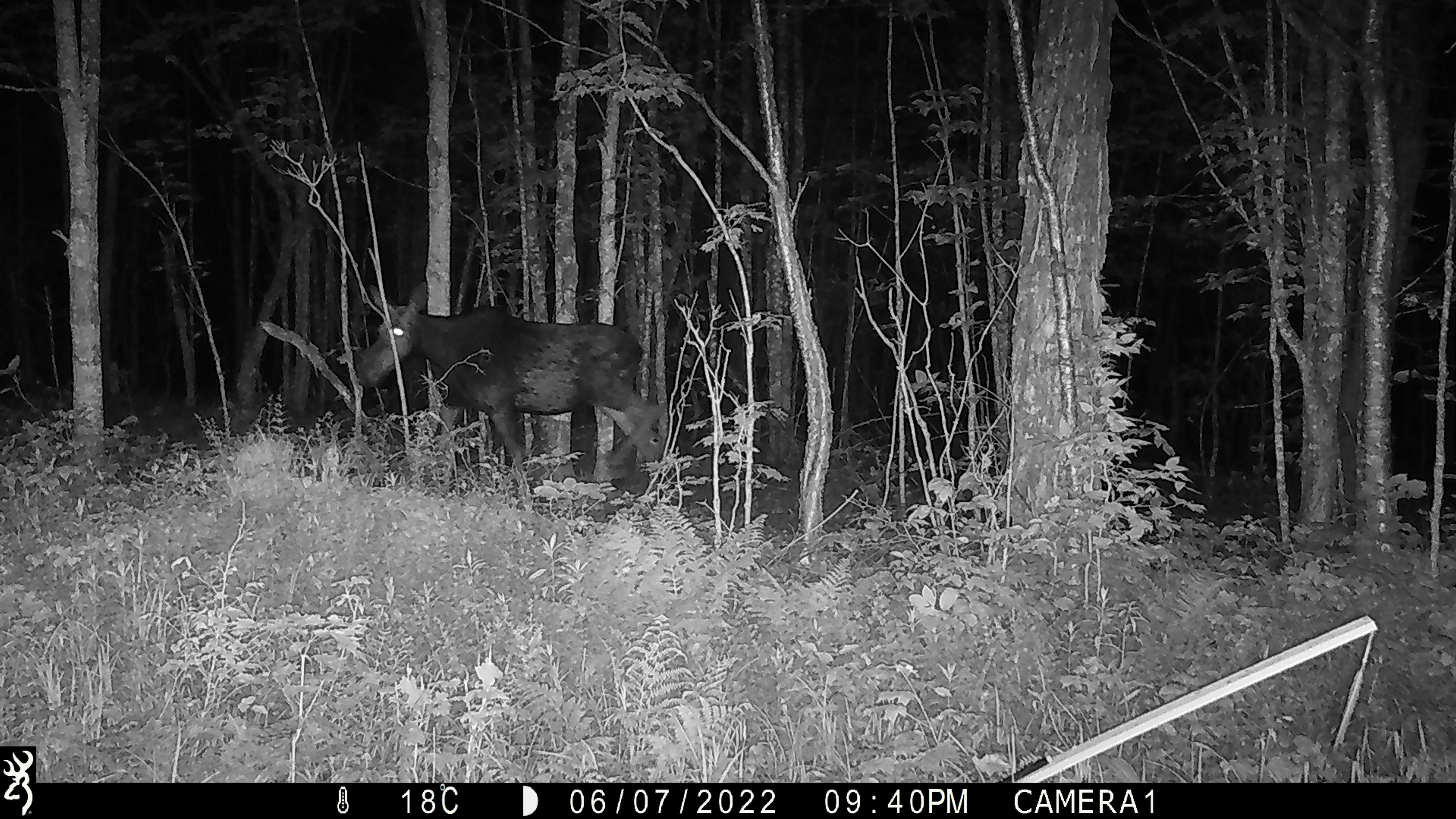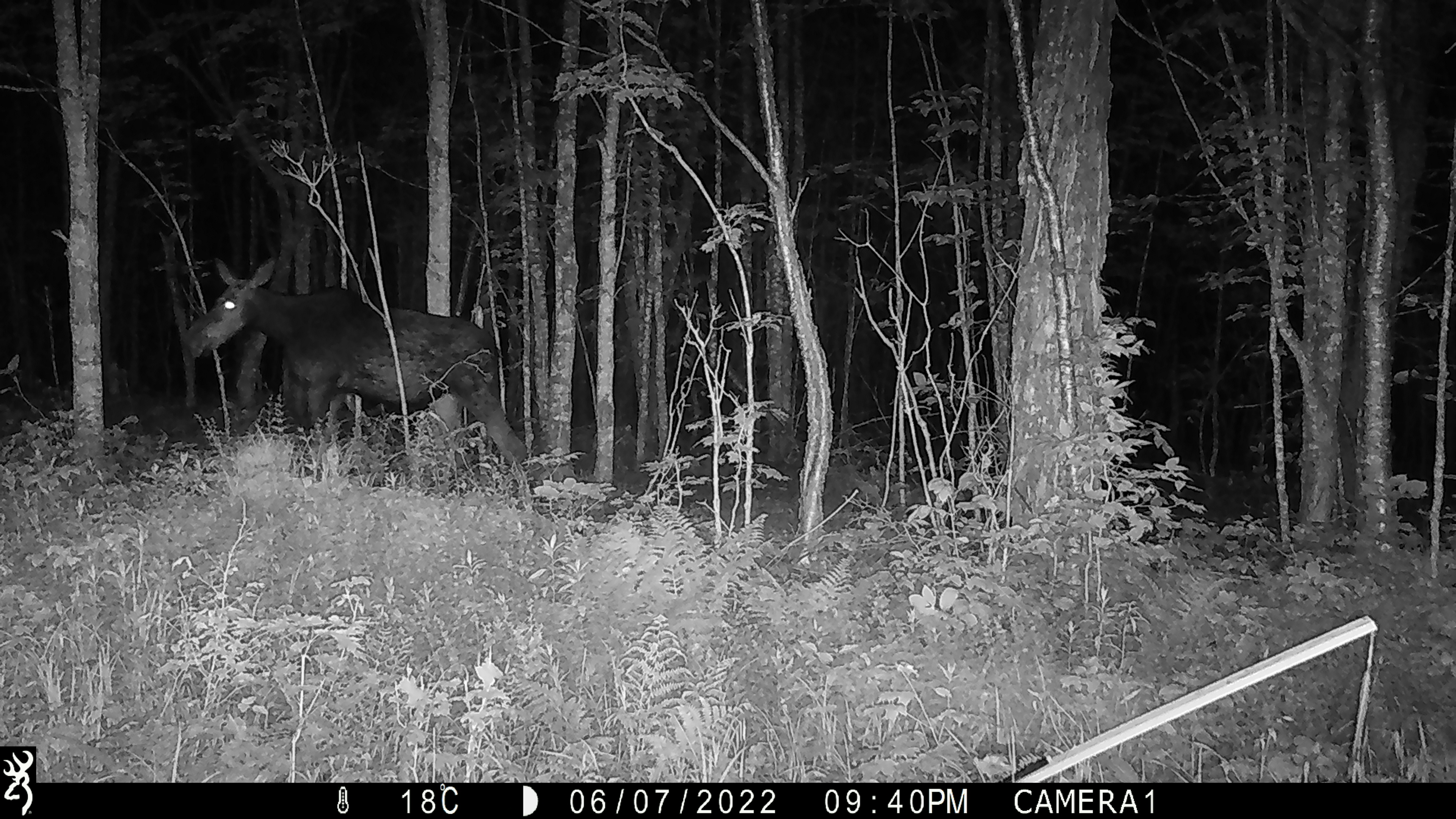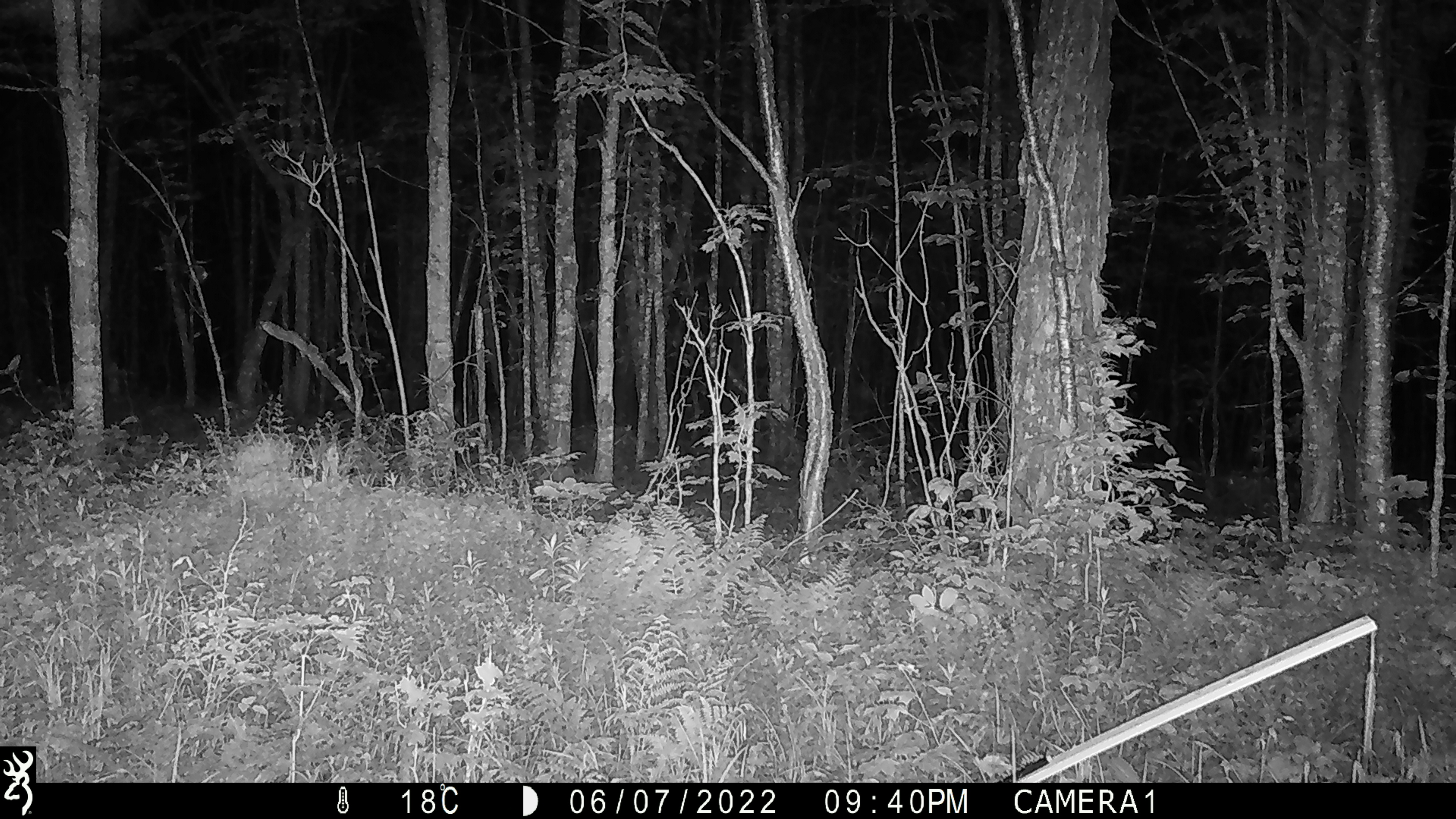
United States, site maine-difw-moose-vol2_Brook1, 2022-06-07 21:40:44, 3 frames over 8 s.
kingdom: Animalia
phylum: Chordata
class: Mammalia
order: Artiodactyla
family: Cervidae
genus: Alces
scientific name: Alces alces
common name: moose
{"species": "moose (Alces alces)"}